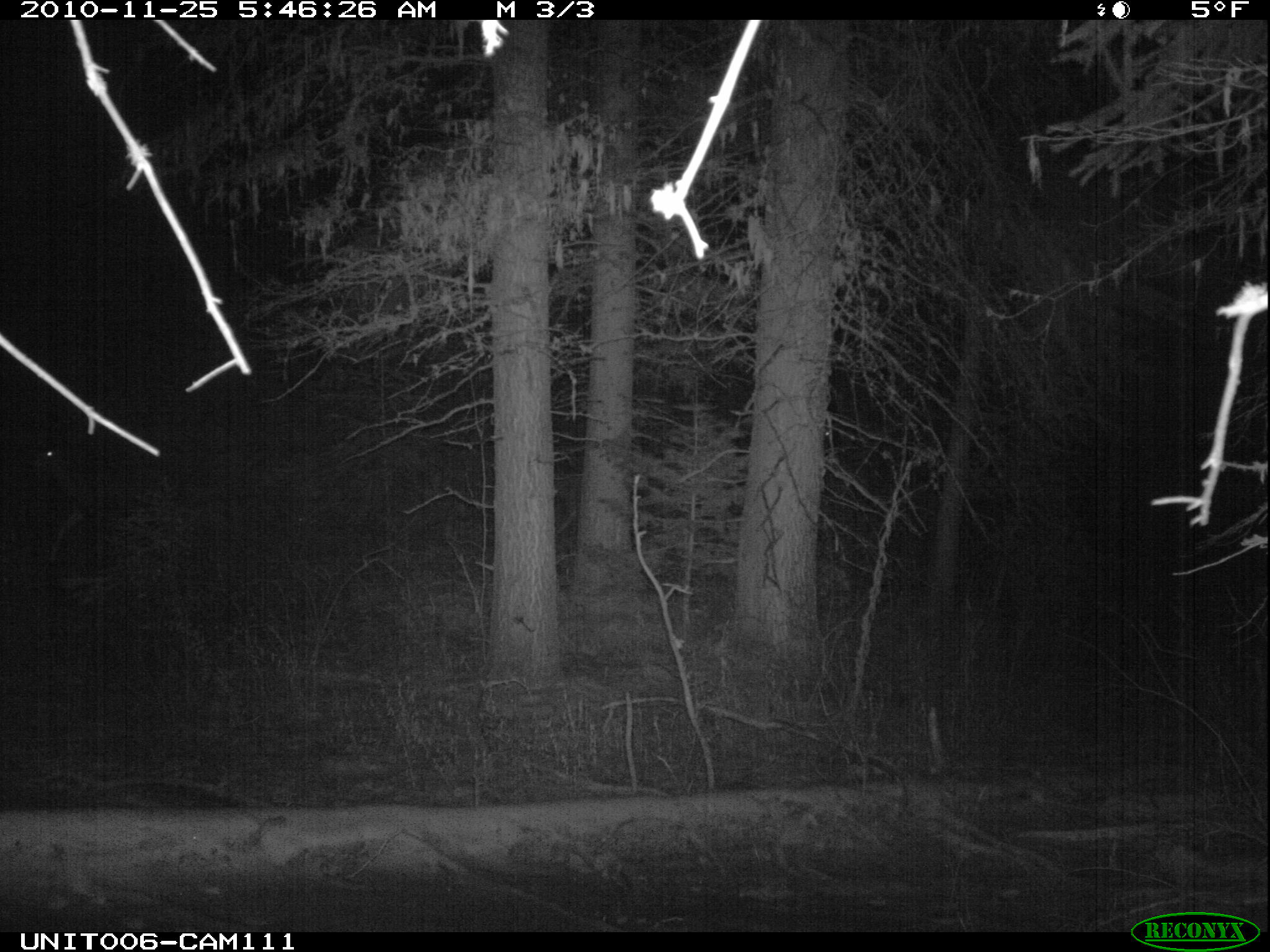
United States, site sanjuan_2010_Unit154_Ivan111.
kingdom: Animalia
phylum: Chordata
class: Mammalia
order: Artiodactyla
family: Cervidae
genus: Odocoileus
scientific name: Odocoileus hemionus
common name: mule deer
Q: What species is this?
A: Odocoileus hemionus (mule deer).